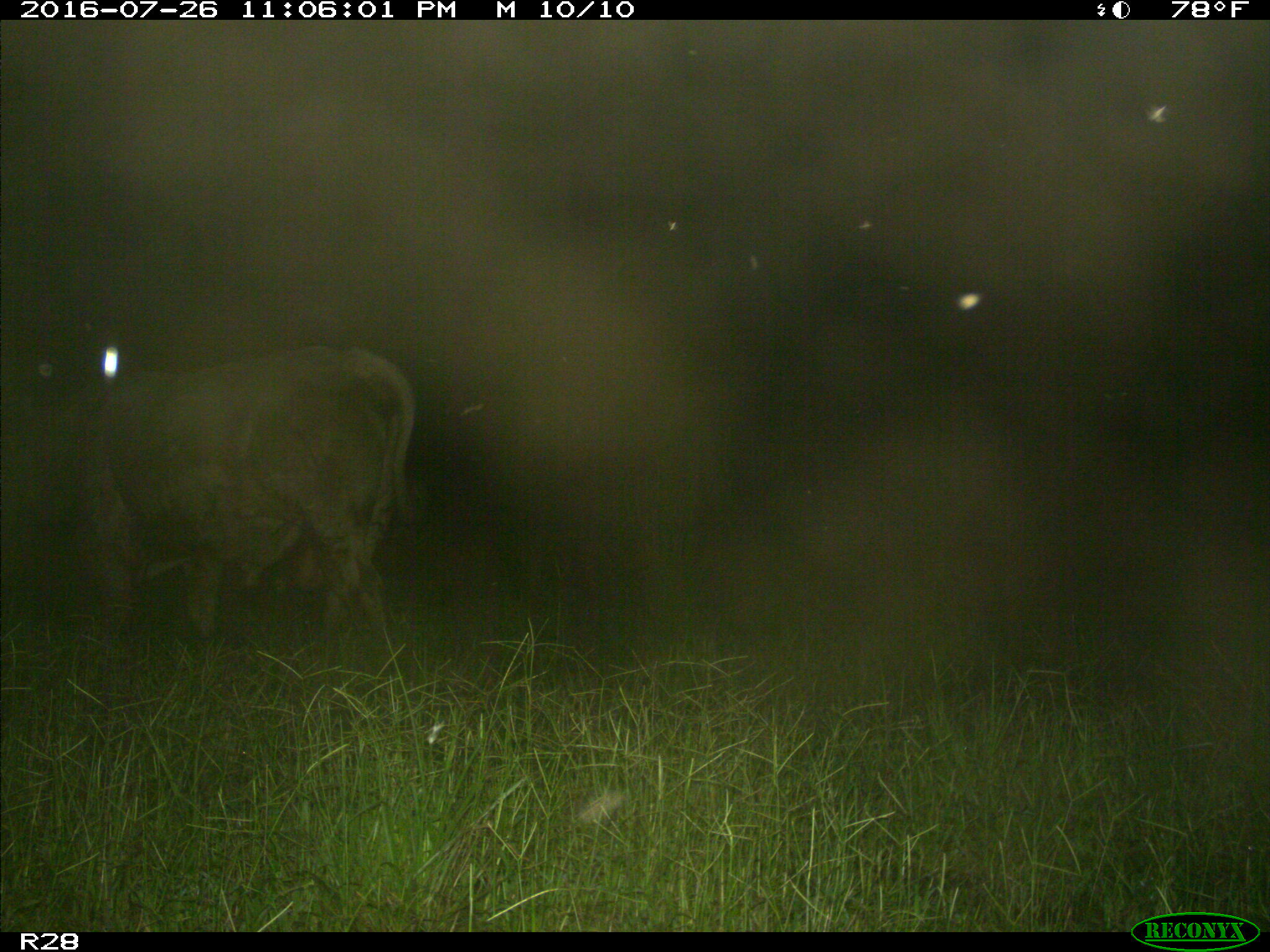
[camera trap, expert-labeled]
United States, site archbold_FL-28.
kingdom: Animalia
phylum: Chordata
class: Mammalia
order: Artiodactyla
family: Bovidae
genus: Bos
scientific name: Bos taurus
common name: domestic cow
Bos taurus (domestic cow).